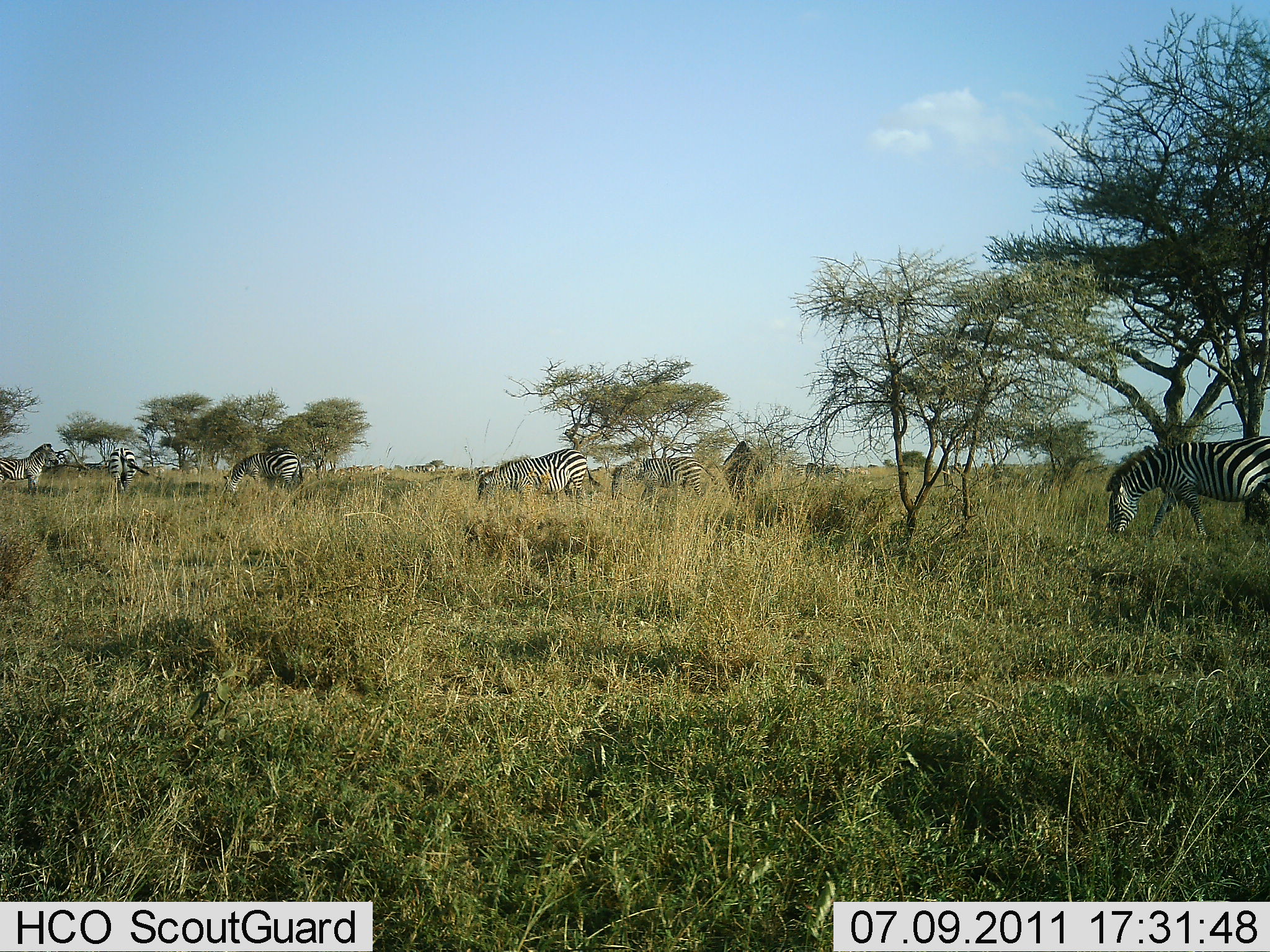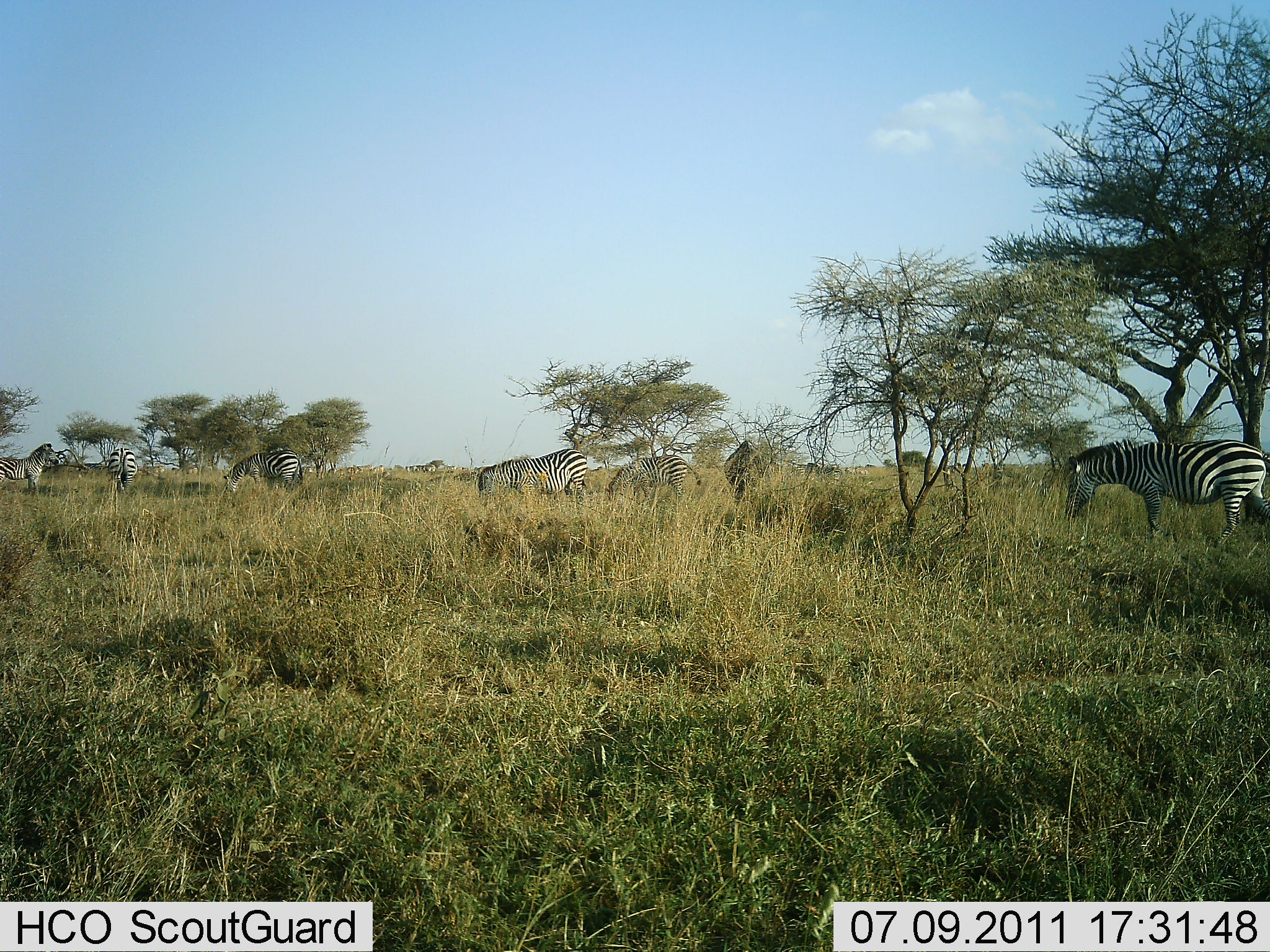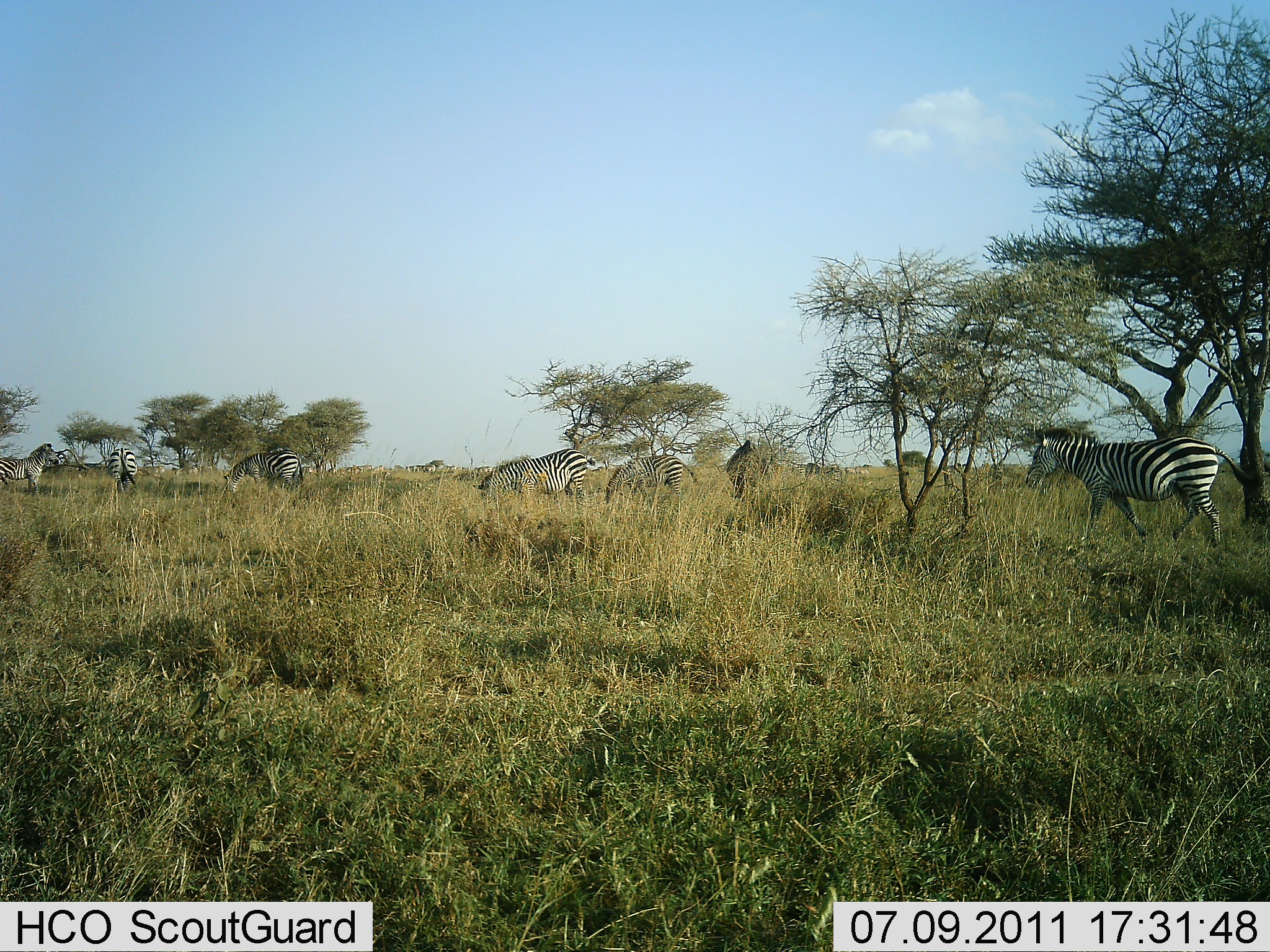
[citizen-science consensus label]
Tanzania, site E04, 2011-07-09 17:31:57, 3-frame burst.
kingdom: Animalia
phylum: Chordata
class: Mammalia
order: Perissodactyla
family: Equidae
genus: Equus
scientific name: Equus quagga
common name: plains zebra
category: zebra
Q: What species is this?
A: Zebra (plains zebra) (Equus quagga).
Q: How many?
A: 7.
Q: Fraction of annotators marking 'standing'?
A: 64%.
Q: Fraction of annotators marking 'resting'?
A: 7%.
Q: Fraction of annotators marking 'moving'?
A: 50%.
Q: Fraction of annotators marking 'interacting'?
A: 0%.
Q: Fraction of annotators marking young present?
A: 0%.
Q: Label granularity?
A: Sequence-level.